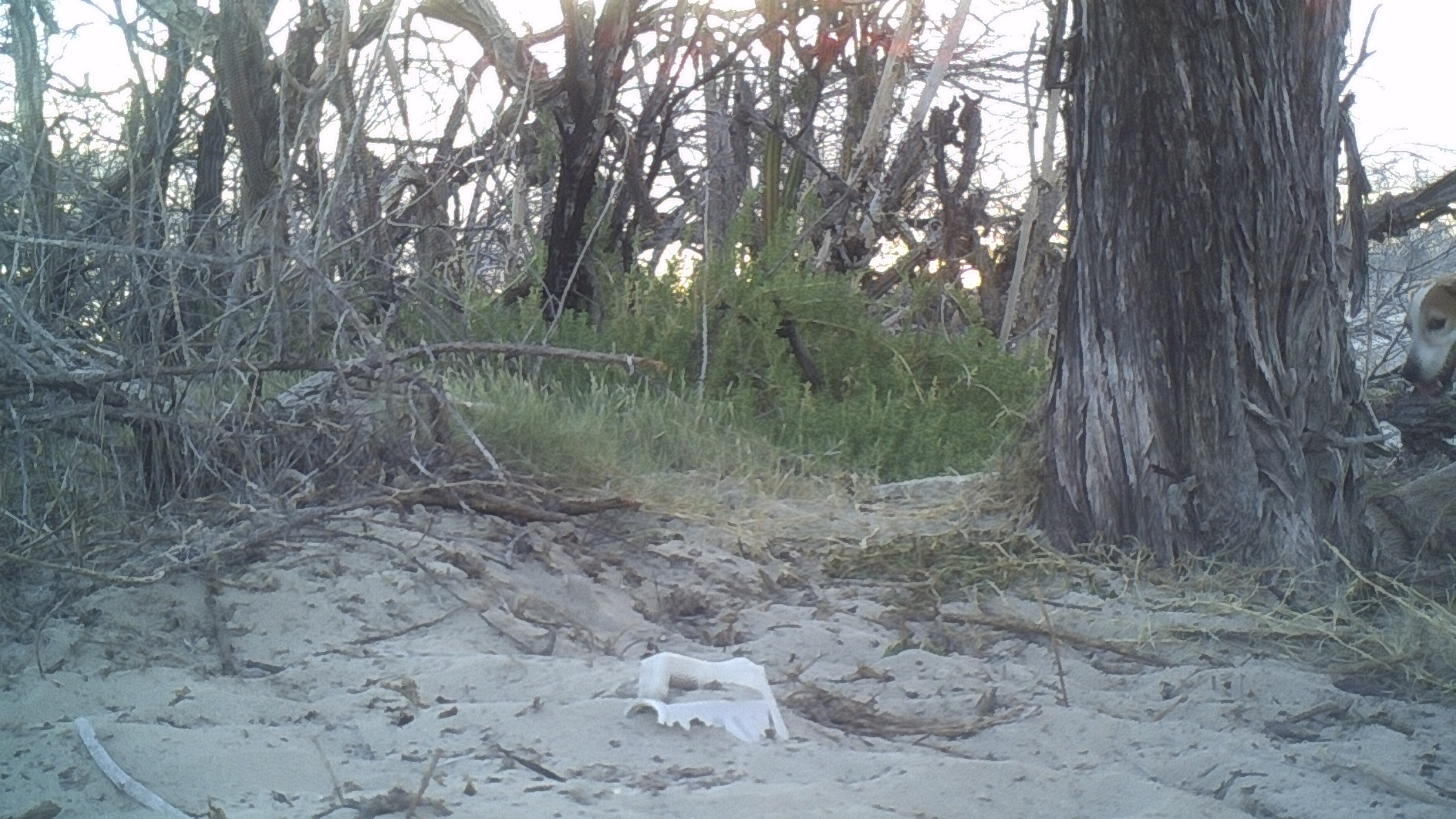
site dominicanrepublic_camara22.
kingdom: Animalia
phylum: Chordata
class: Mammalia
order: Carnivora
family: Canidae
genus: Canis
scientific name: Canis familiaris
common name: domestic dog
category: dog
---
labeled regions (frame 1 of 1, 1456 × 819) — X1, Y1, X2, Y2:
dog: 1398, 272, 1456, 399